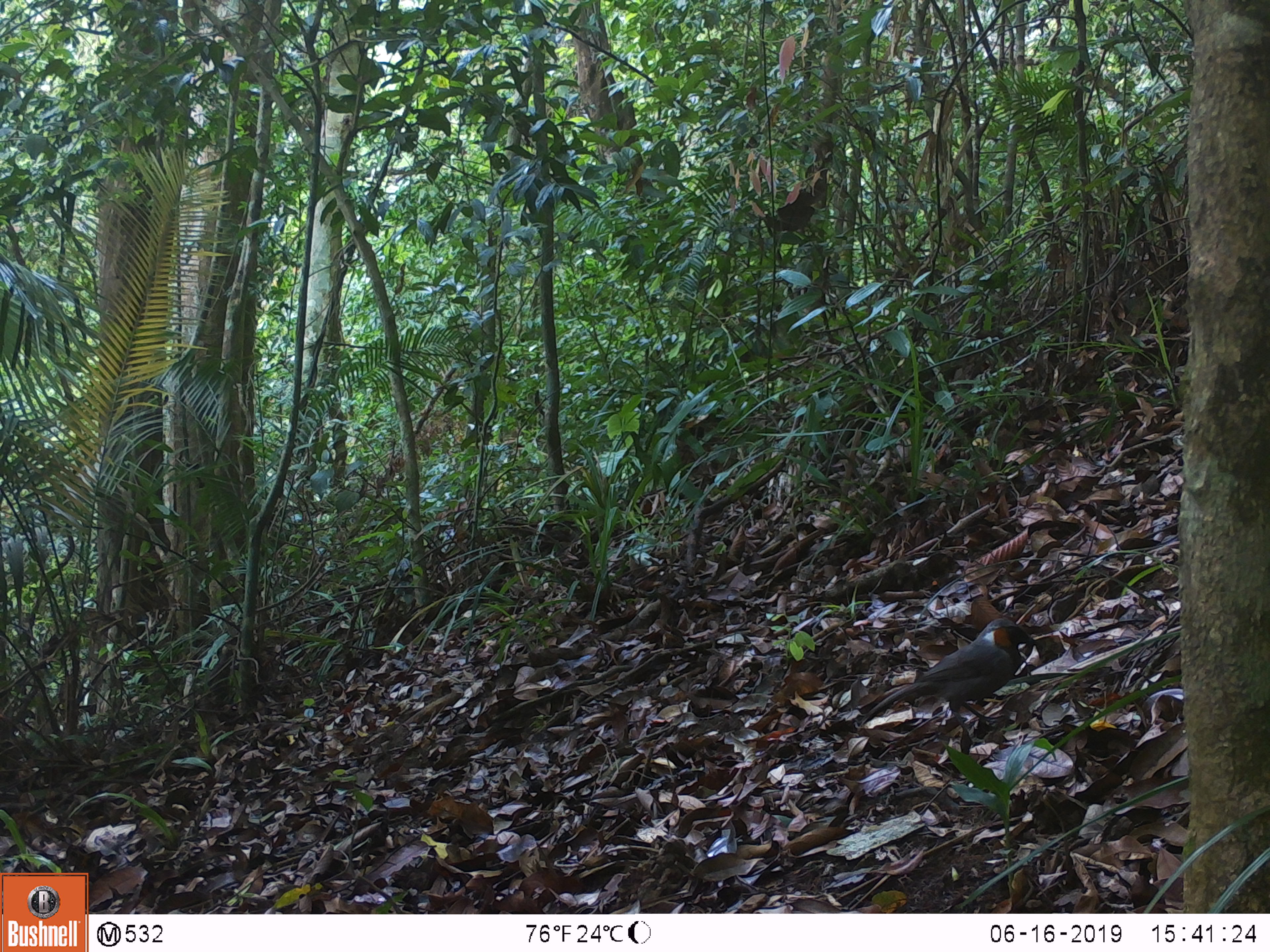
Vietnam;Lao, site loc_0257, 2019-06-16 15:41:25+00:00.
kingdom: Animalia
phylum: Chordata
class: Aves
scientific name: Aves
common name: bird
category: unidentified bird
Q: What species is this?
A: Unidentified bird (bird) (Aves).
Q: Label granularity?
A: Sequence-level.